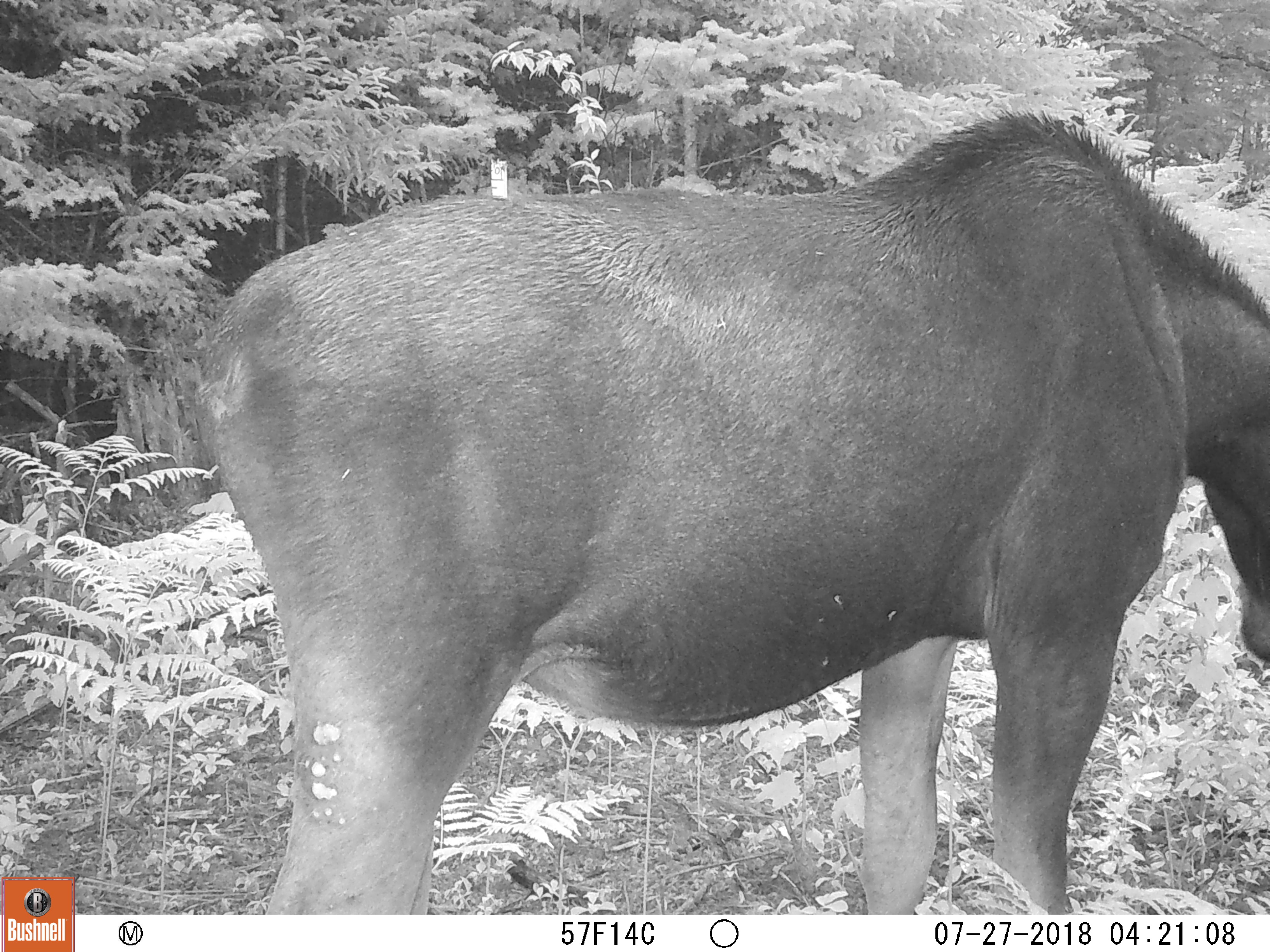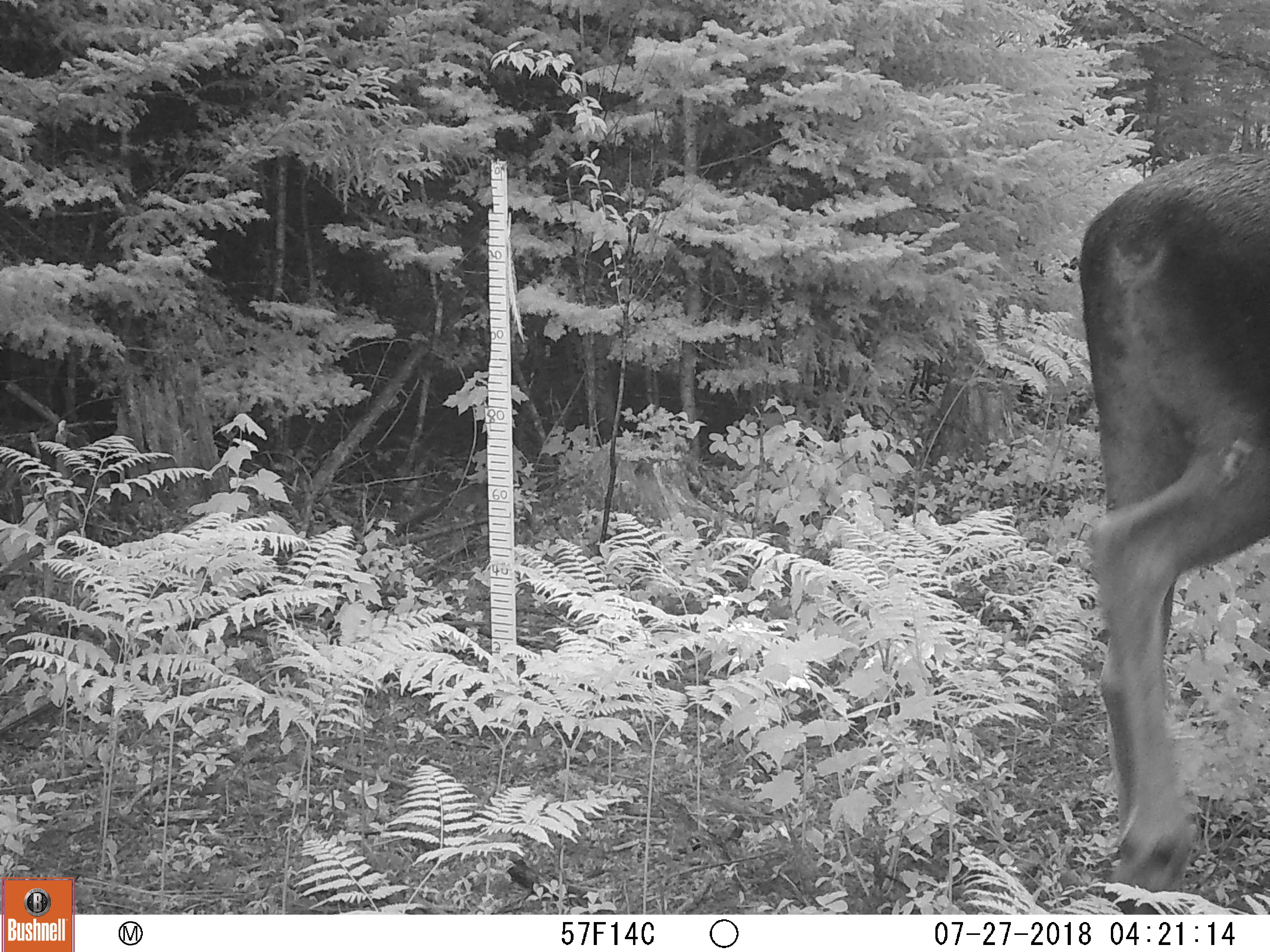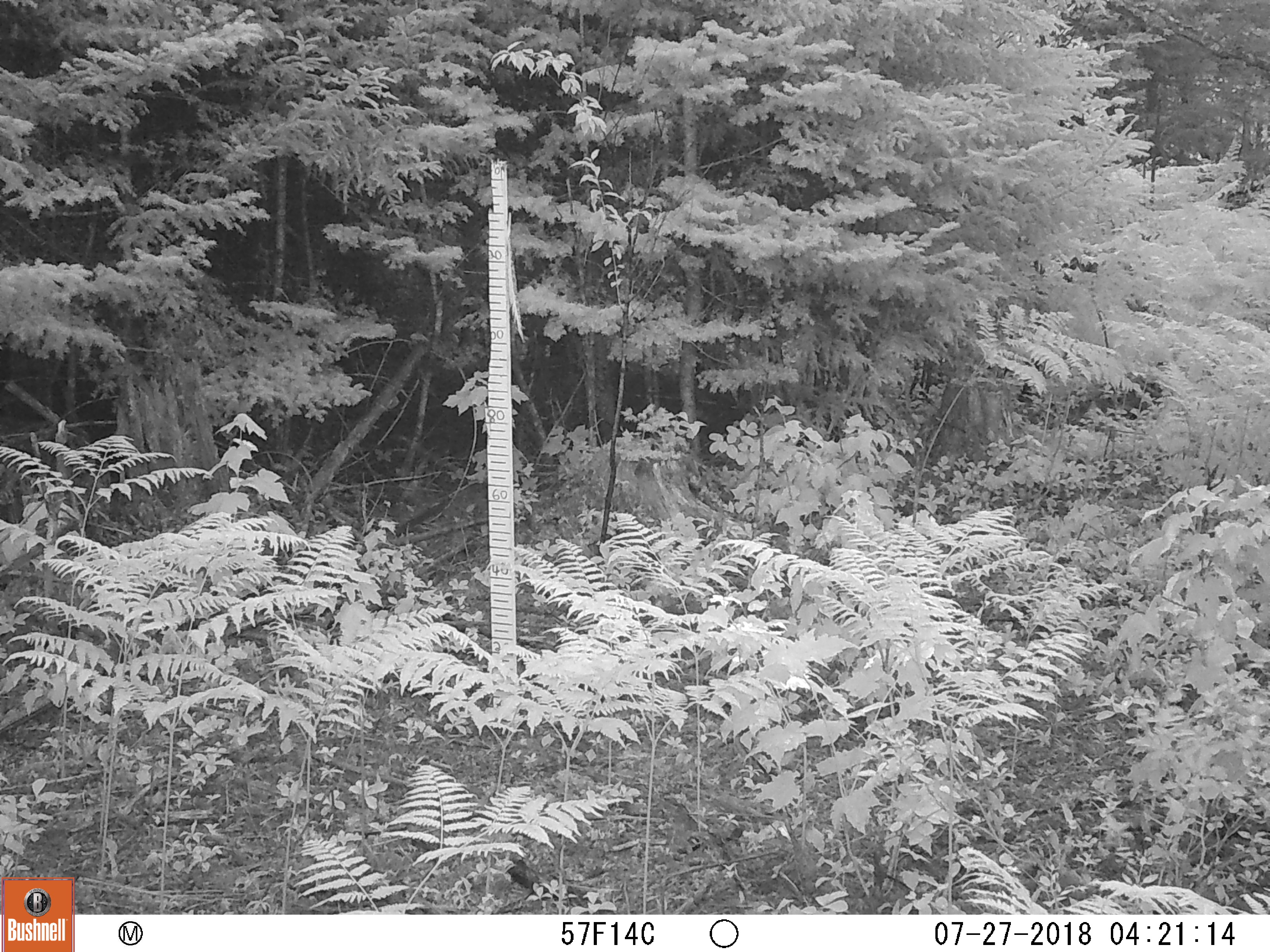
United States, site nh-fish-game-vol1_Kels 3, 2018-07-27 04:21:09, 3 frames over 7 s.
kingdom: Animalia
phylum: Chordata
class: Mammalia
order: Artiodactyla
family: Cervidae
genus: Alces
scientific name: Alces alces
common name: moose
Moose (Alces alces).